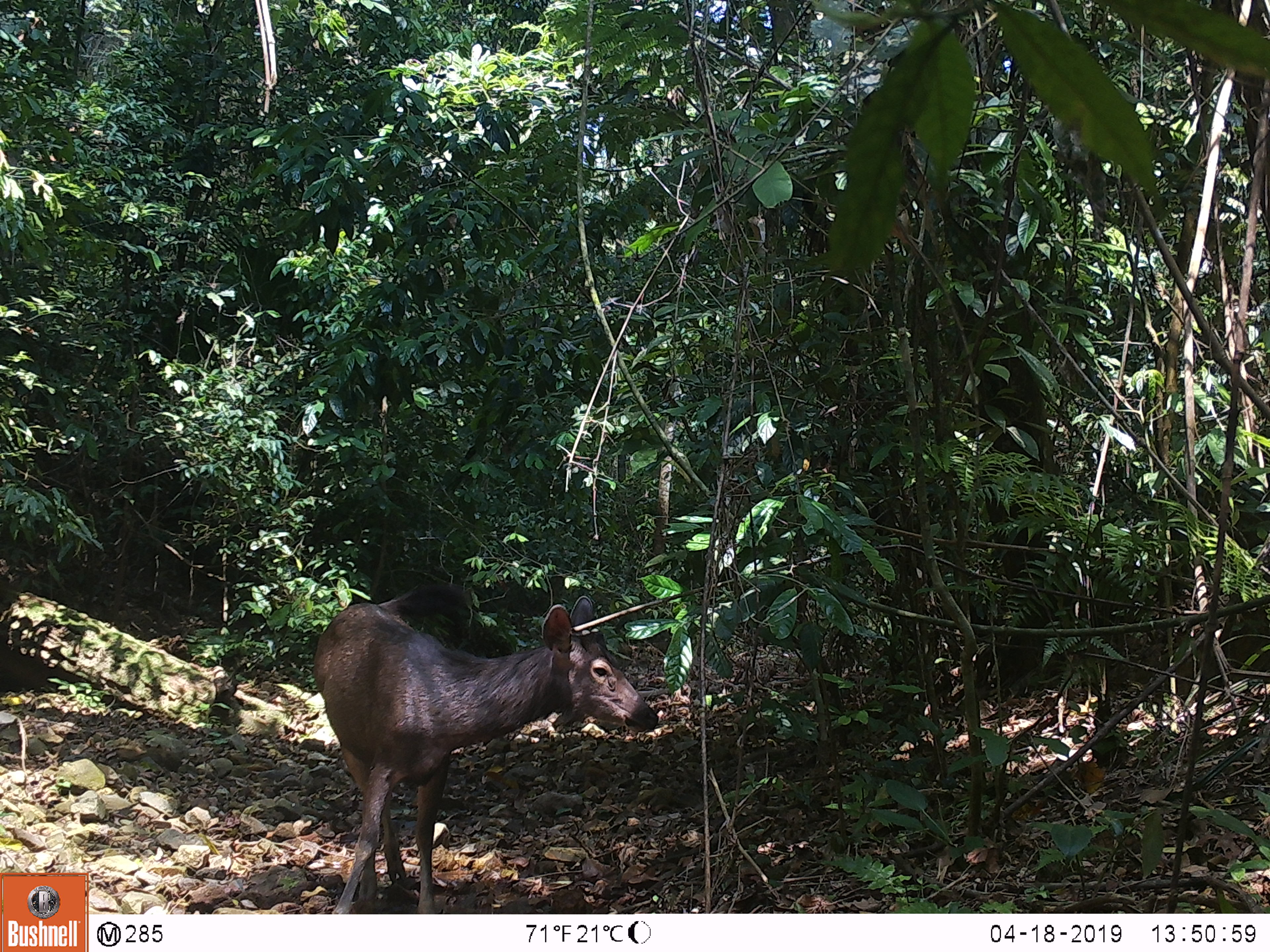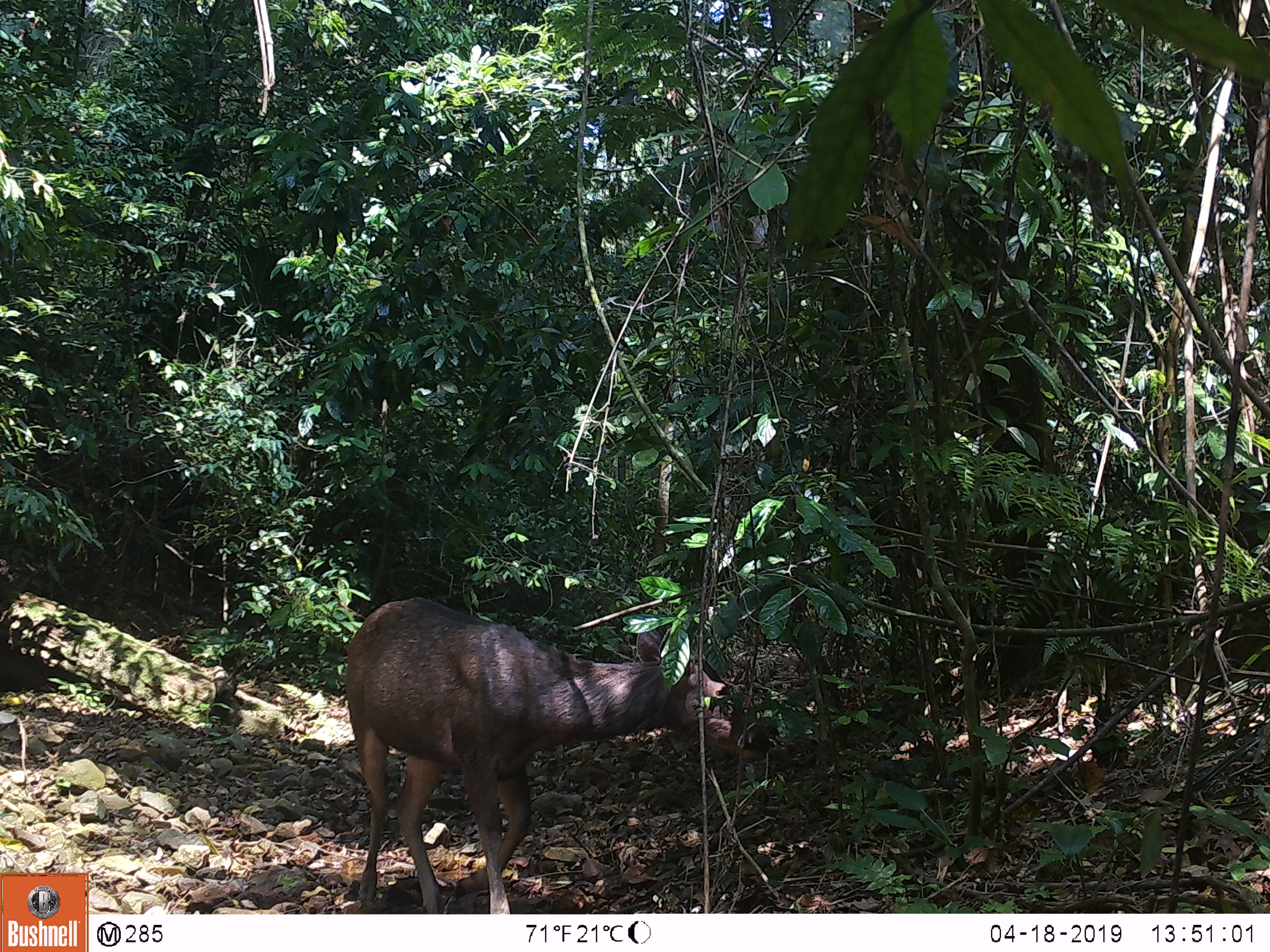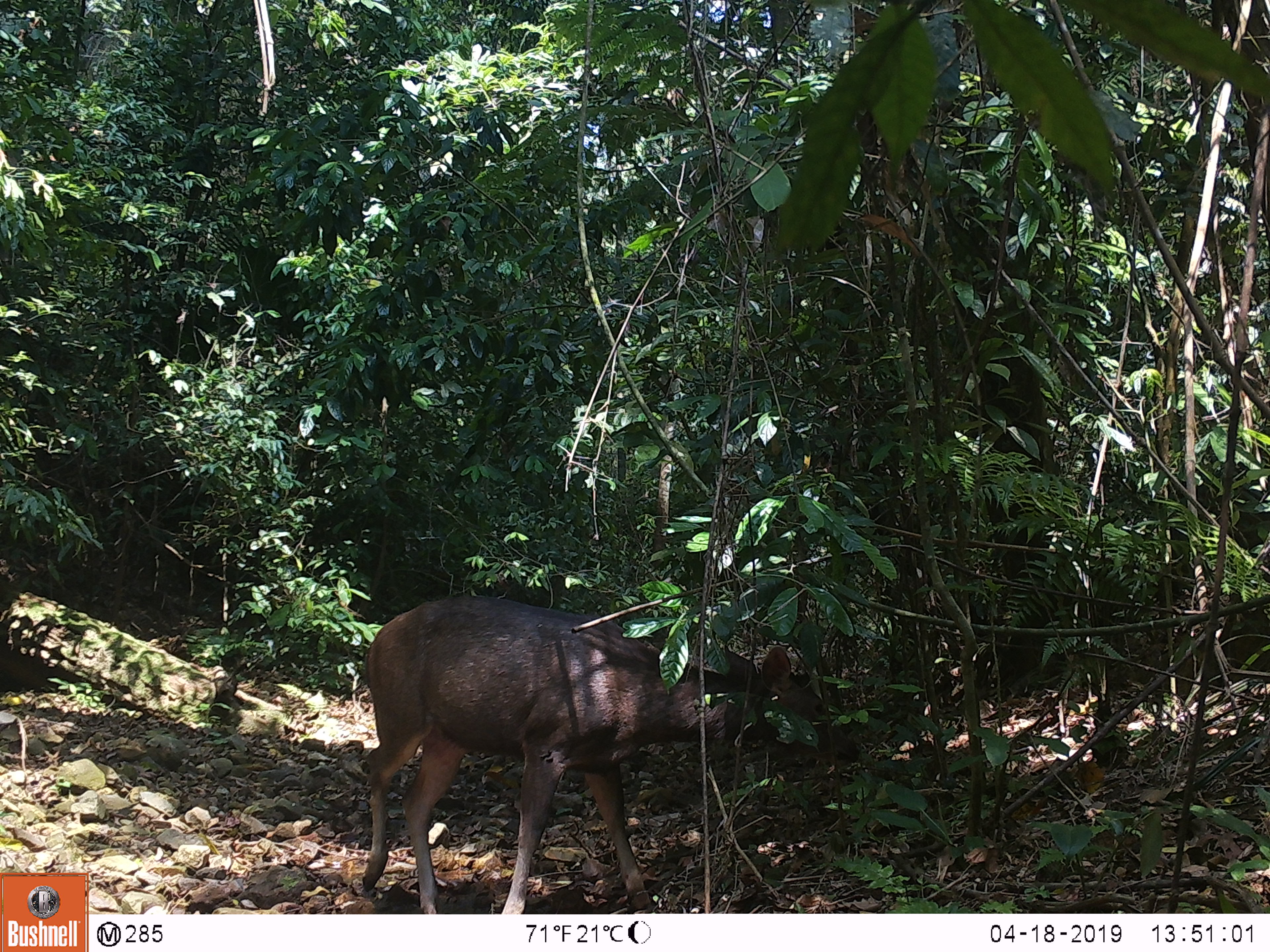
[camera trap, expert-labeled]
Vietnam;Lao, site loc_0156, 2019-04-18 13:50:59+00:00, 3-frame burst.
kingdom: Animalia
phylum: Chordata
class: Mammalia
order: Artiodactyla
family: Cervidae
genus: Rusa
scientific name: Rusa unicolor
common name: sambar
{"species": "sambar (Rusa unicolor)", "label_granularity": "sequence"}